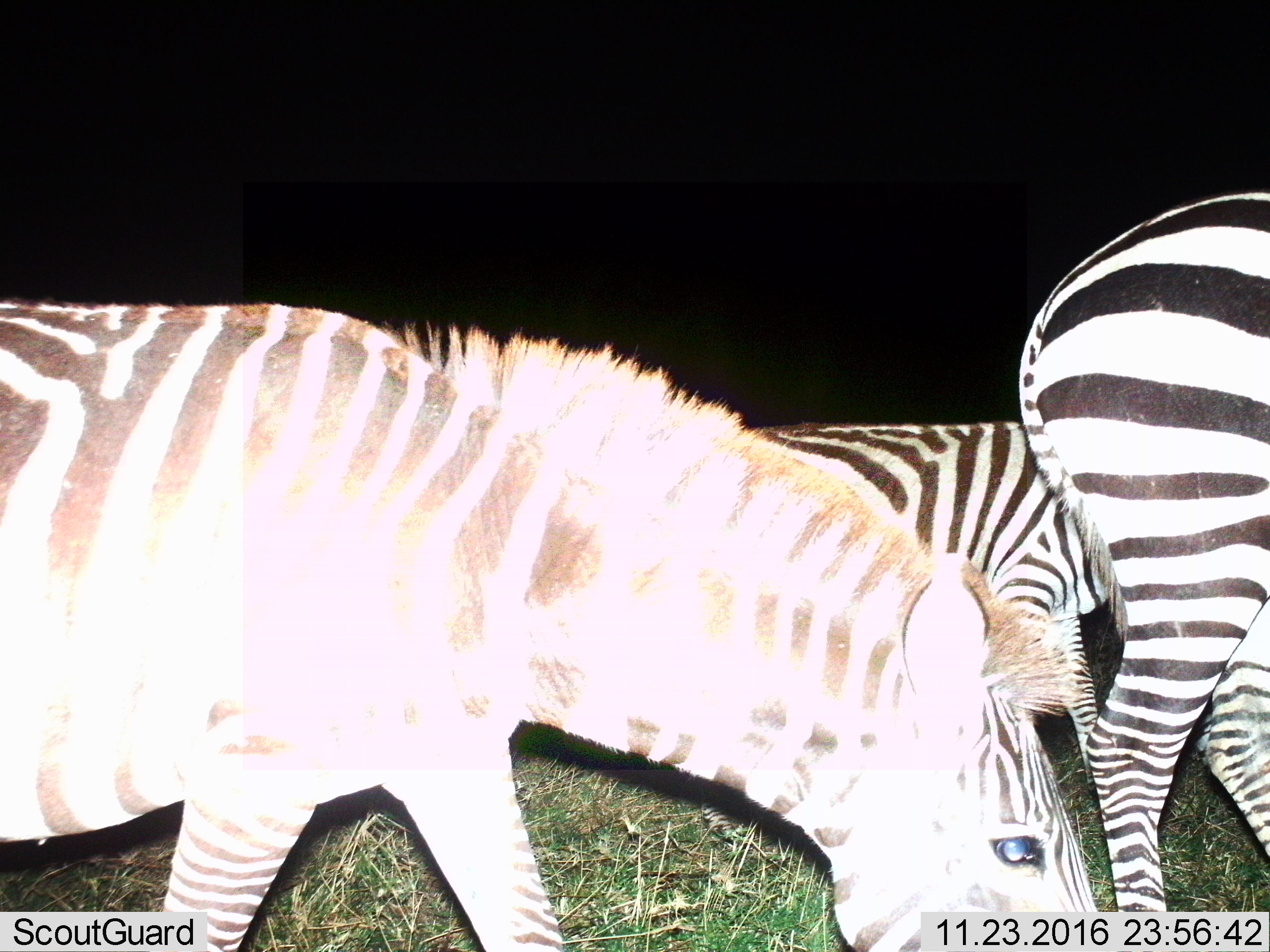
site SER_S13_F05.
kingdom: Animalia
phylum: Chordata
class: Mammalia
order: Perissodactyla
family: Equidae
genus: Equus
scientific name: Equus quagga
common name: plains zebra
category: zebraplains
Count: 3.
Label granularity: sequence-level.